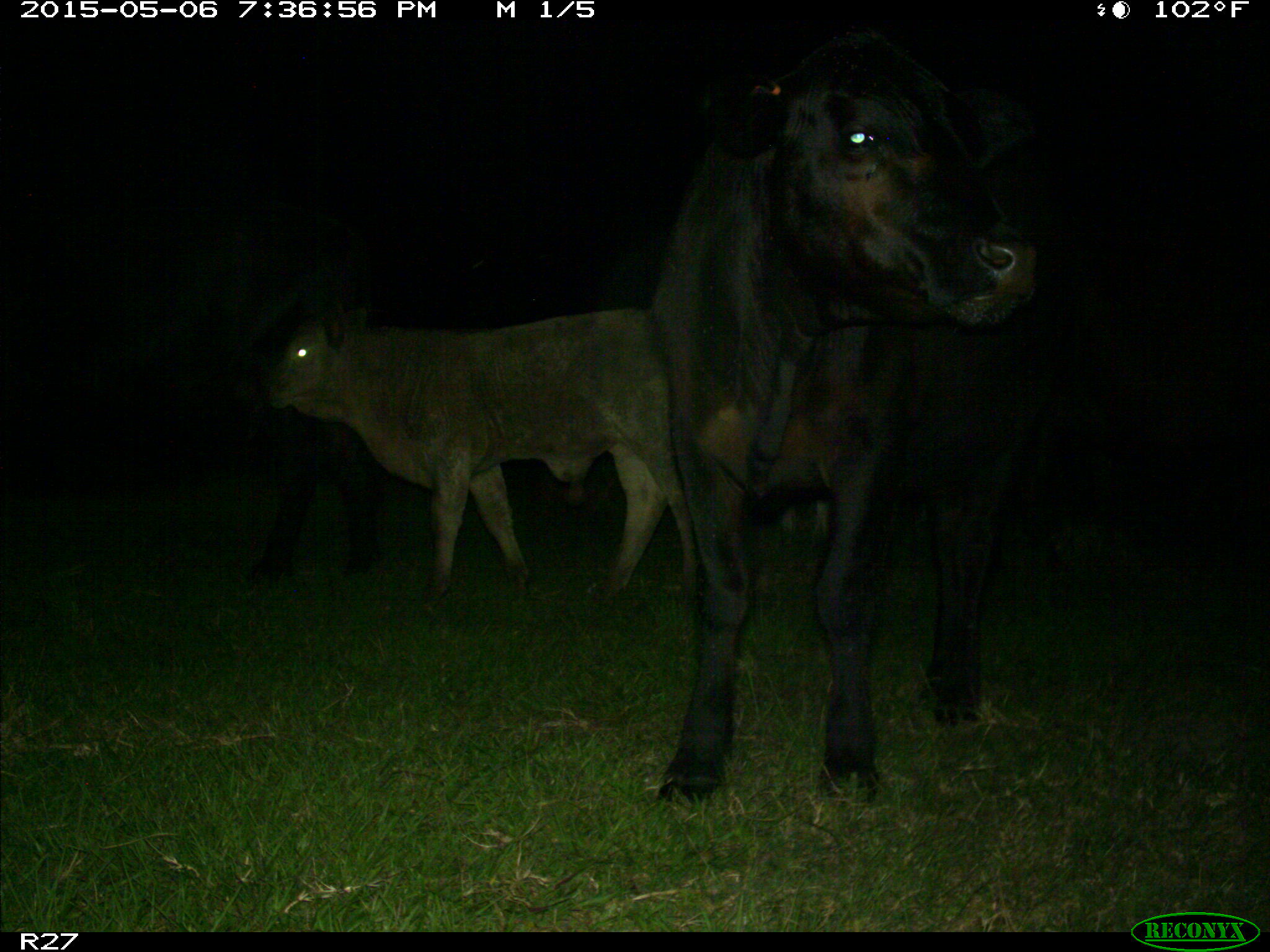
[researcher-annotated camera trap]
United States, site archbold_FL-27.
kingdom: Animalia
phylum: Chordata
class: Mammalia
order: Artiodactyla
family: Bovidae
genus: Bos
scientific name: Bos taurus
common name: domestic cow